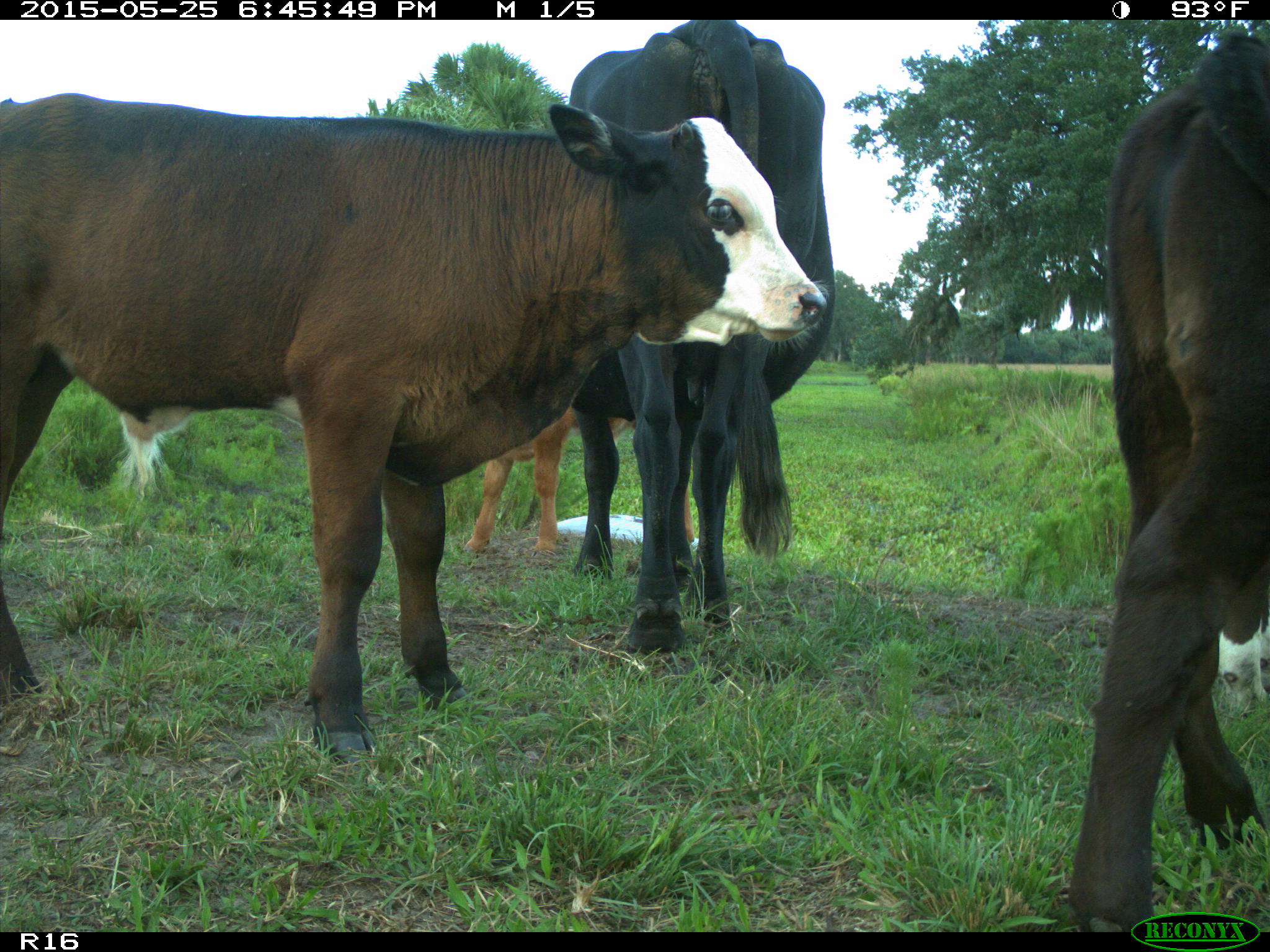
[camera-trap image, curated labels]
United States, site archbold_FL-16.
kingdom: Animalia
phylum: Chordata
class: Mammalia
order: Artiodactyla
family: Bovidae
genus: Bos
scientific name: Bos taurus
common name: domestic cow